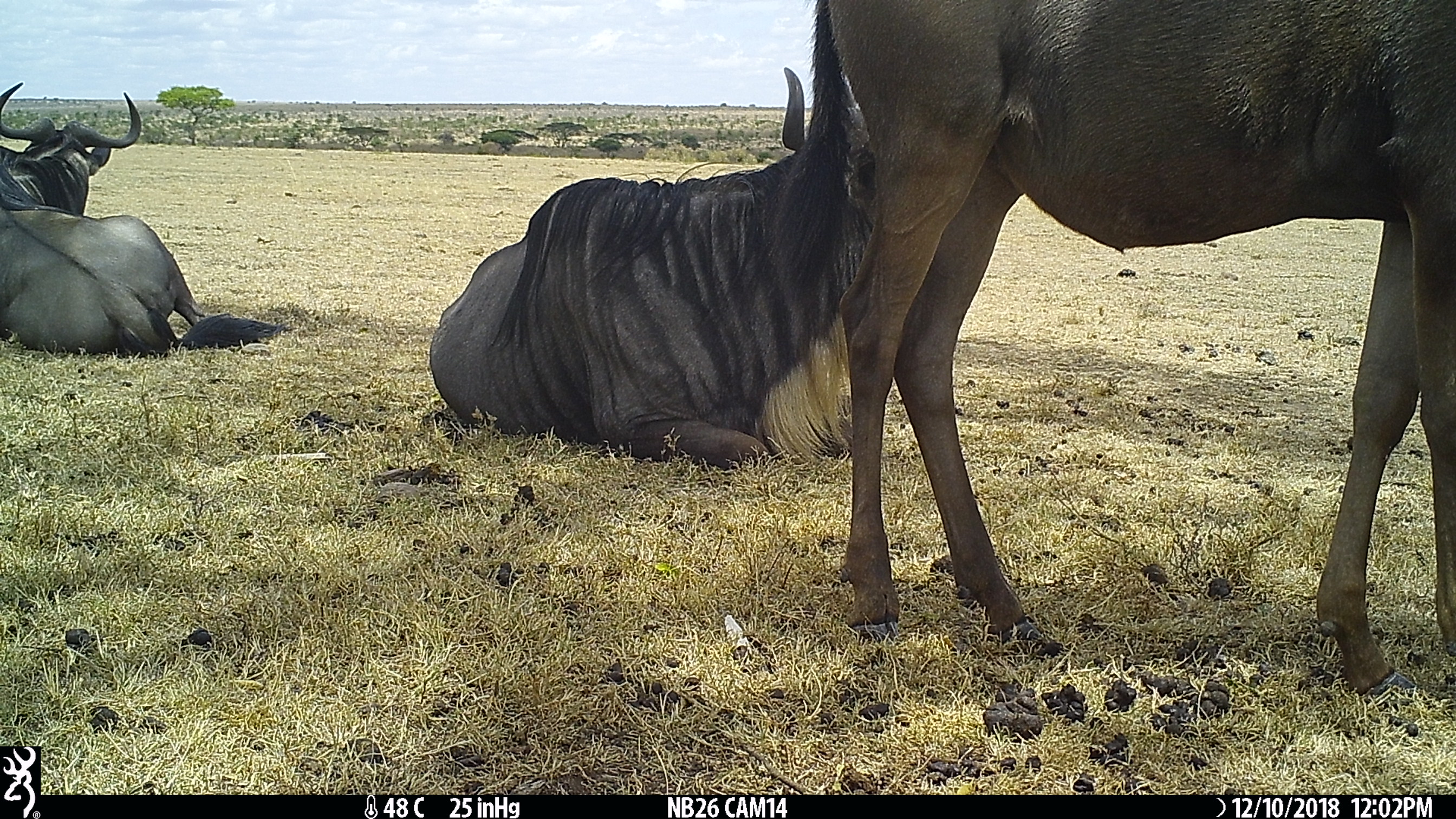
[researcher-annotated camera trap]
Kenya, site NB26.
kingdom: Animalia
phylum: Chordata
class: Mammalia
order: Artiodactyla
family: Bovidae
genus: Connochaetes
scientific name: Connochaetes taurinus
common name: blue wildebeest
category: wildebeest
Wildebeest (blue wildebeest) (Connochaetes taurinus).